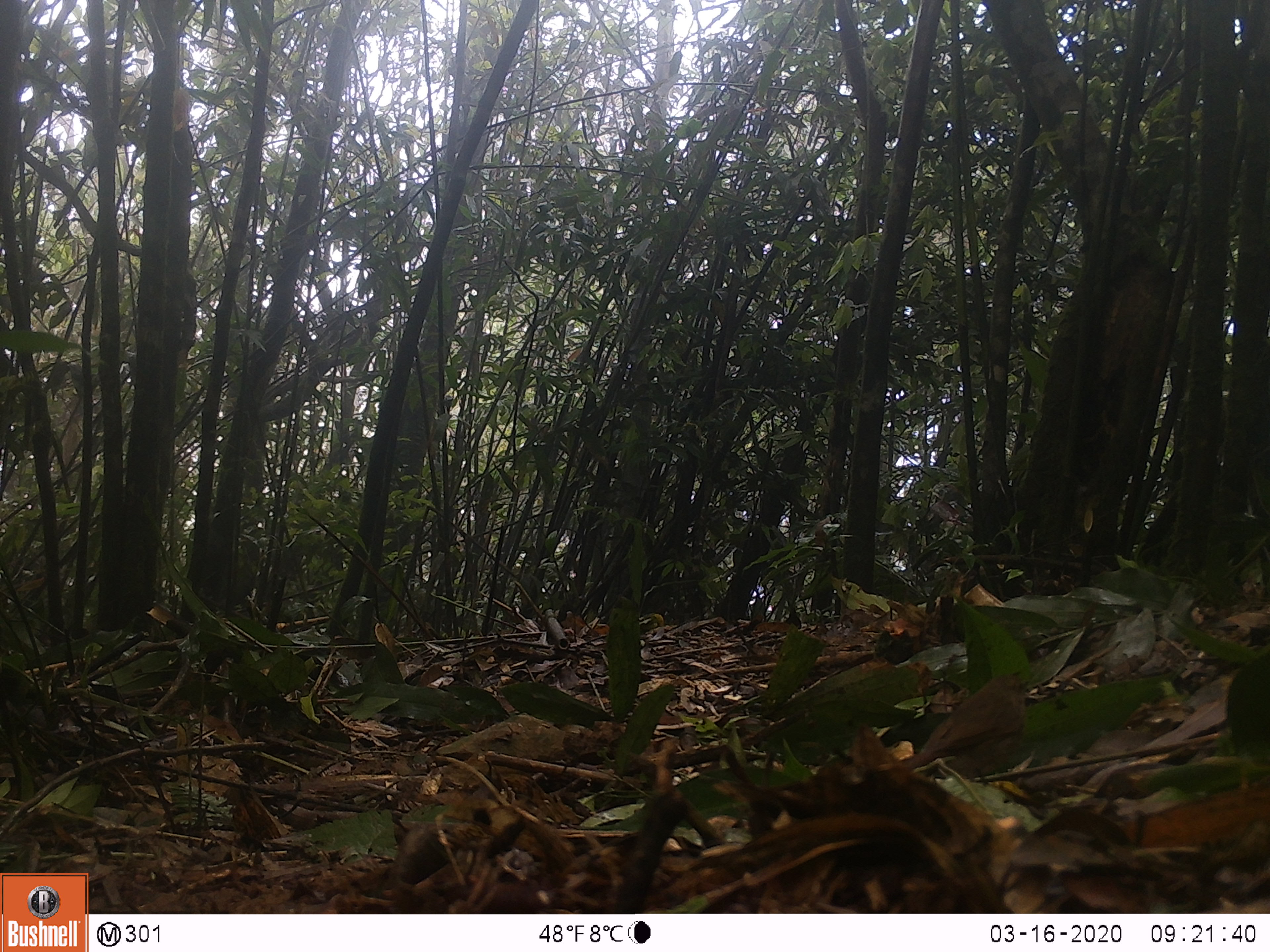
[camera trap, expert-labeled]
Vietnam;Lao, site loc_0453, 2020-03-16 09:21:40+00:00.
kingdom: Animalia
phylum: Chordata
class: Aves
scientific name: Aves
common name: bird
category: unidentified bird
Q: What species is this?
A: Unidentified bird (bird) (Aves).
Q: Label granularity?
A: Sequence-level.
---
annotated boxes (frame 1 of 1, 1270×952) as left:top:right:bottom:
unidentified bird: 907:671:1026:770